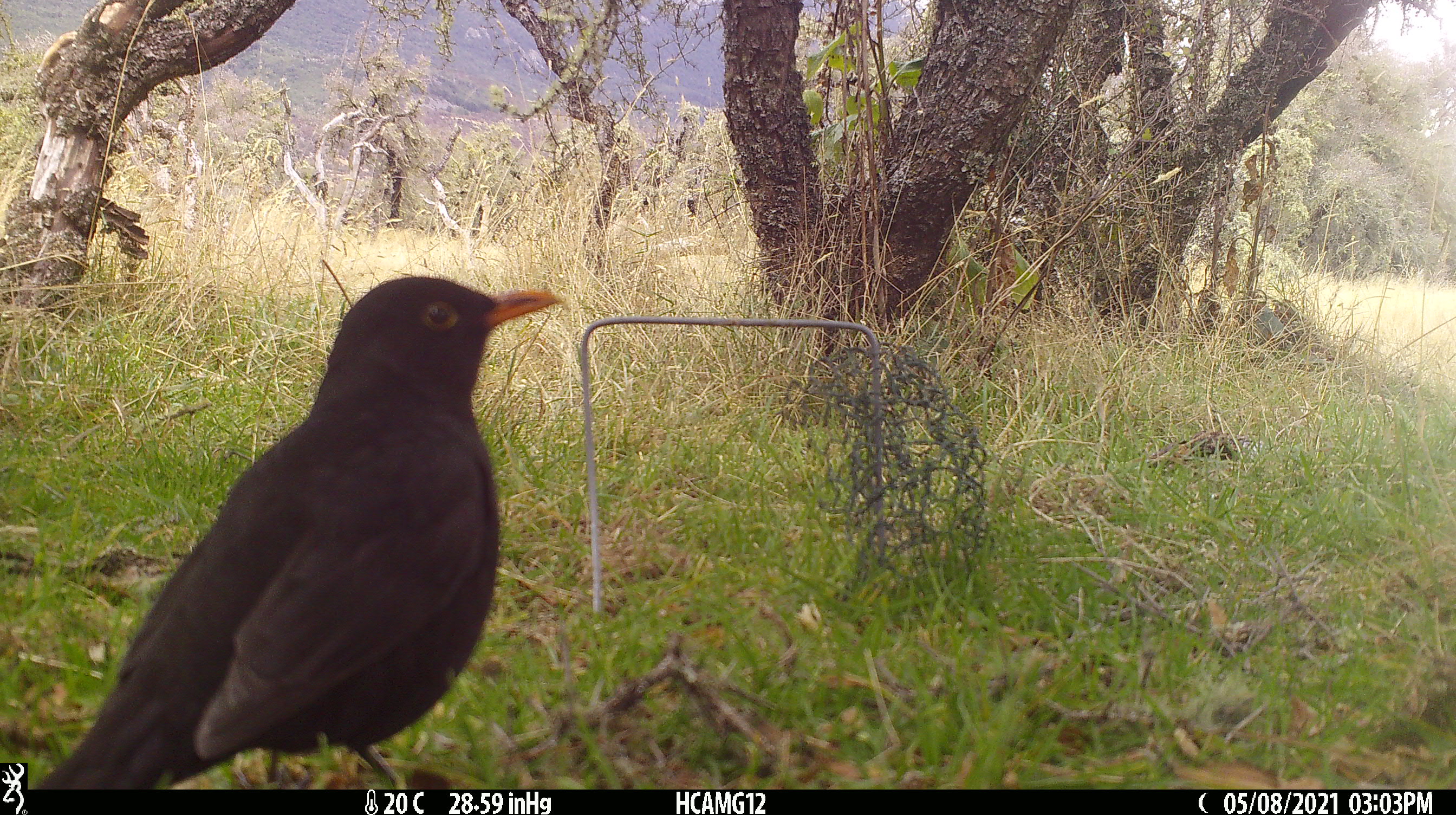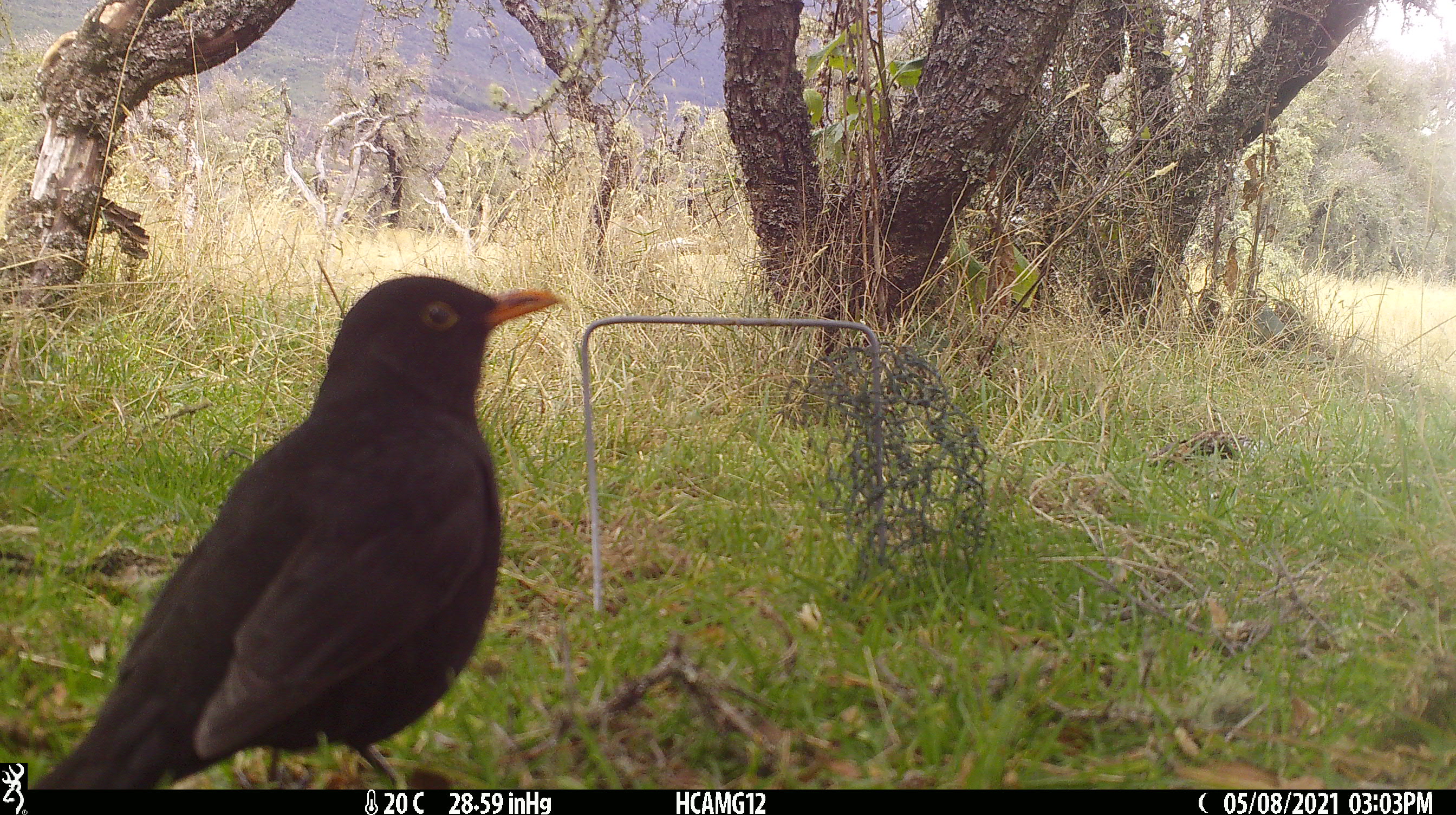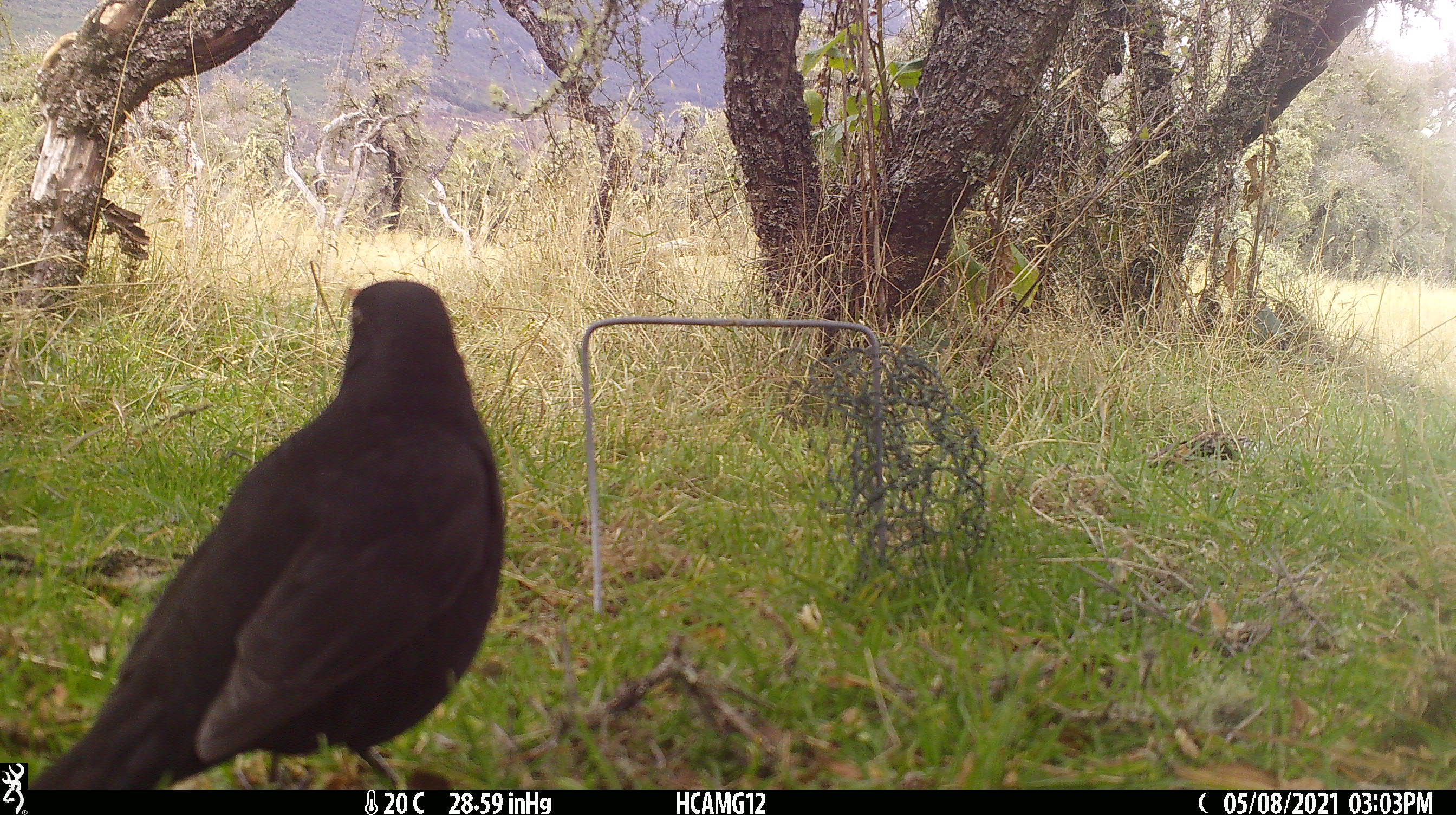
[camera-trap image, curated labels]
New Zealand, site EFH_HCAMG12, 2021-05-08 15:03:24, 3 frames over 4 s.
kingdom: Animalia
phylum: Chordata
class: Aves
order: Passeriformes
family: Turdidae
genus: Turdus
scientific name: Turdus merula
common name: eurasian blackbird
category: blackbird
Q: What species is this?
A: Blackbird (eurasian blackbird) (Turdus merula).